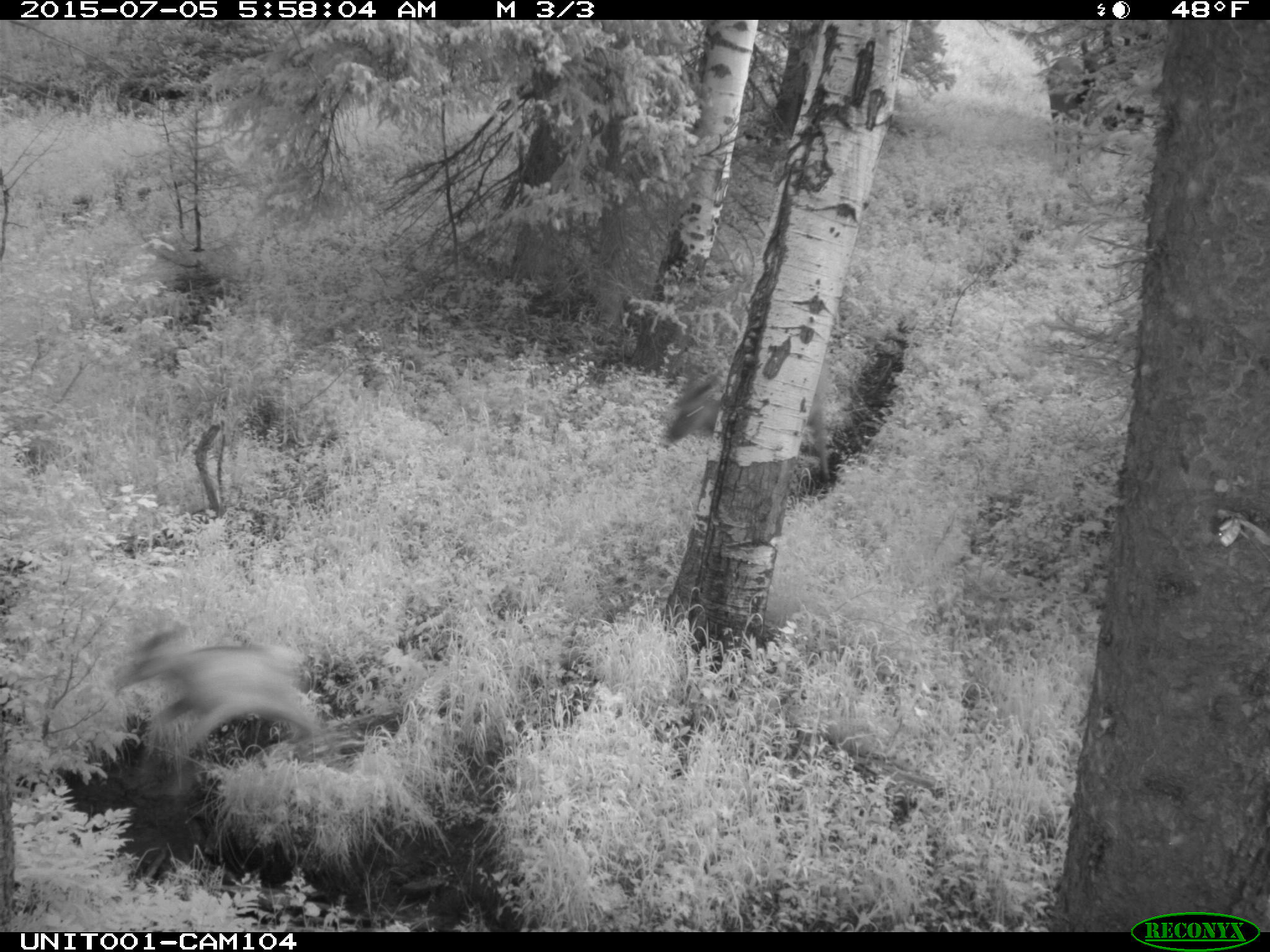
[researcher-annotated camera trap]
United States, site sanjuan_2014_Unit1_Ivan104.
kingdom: Animalia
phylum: Chordata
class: Mammalia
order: Artiodactyla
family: Cervidae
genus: Cervus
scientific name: Cervus elaphus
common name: red deer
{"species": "Cervus elaphus (red deer)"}